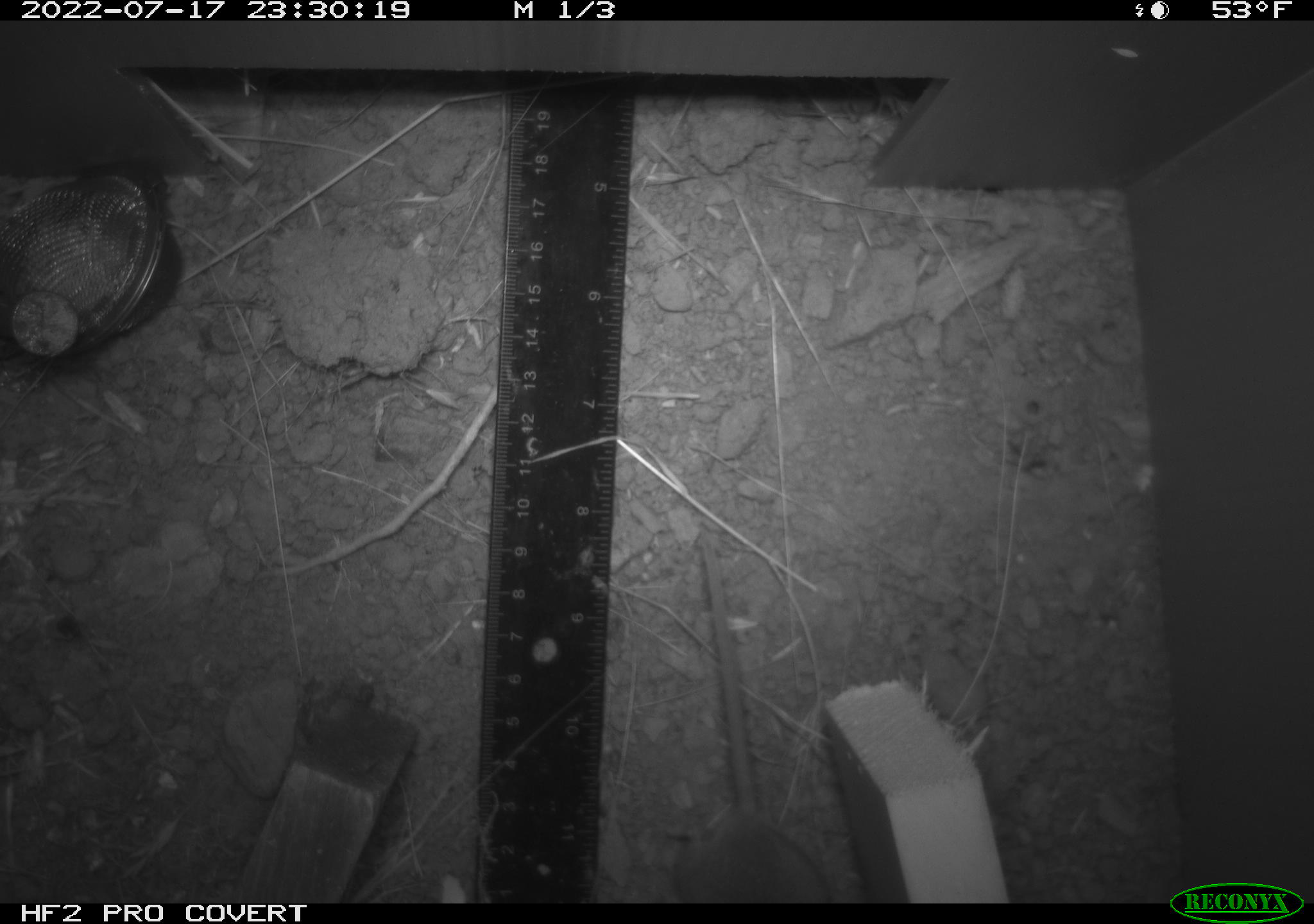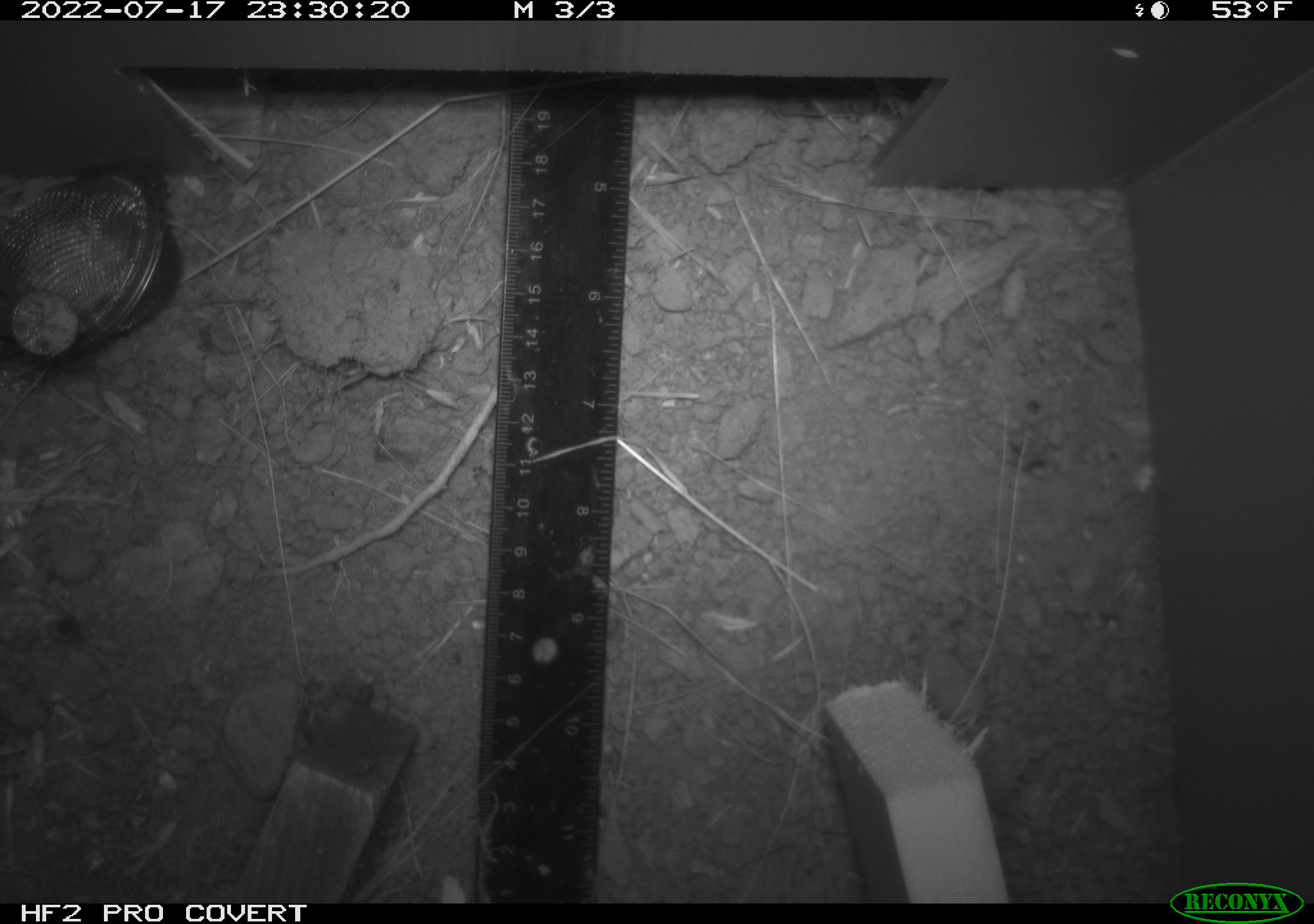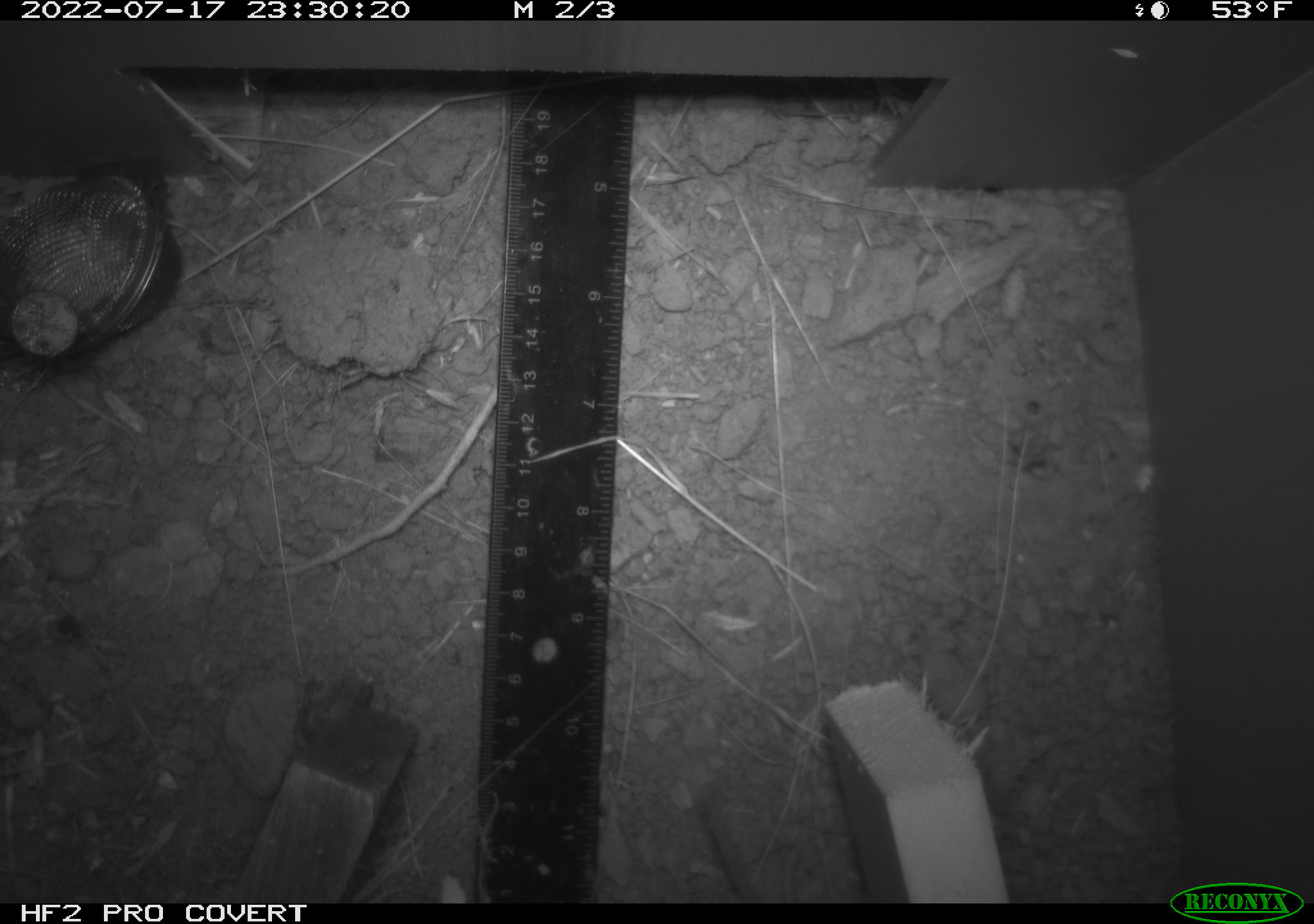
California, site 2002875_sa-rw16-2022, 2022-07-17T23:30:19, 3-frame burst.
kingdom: Animalia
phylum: Chordata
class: Mammalia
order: Rodentia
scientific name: Rodentia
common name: mouse species